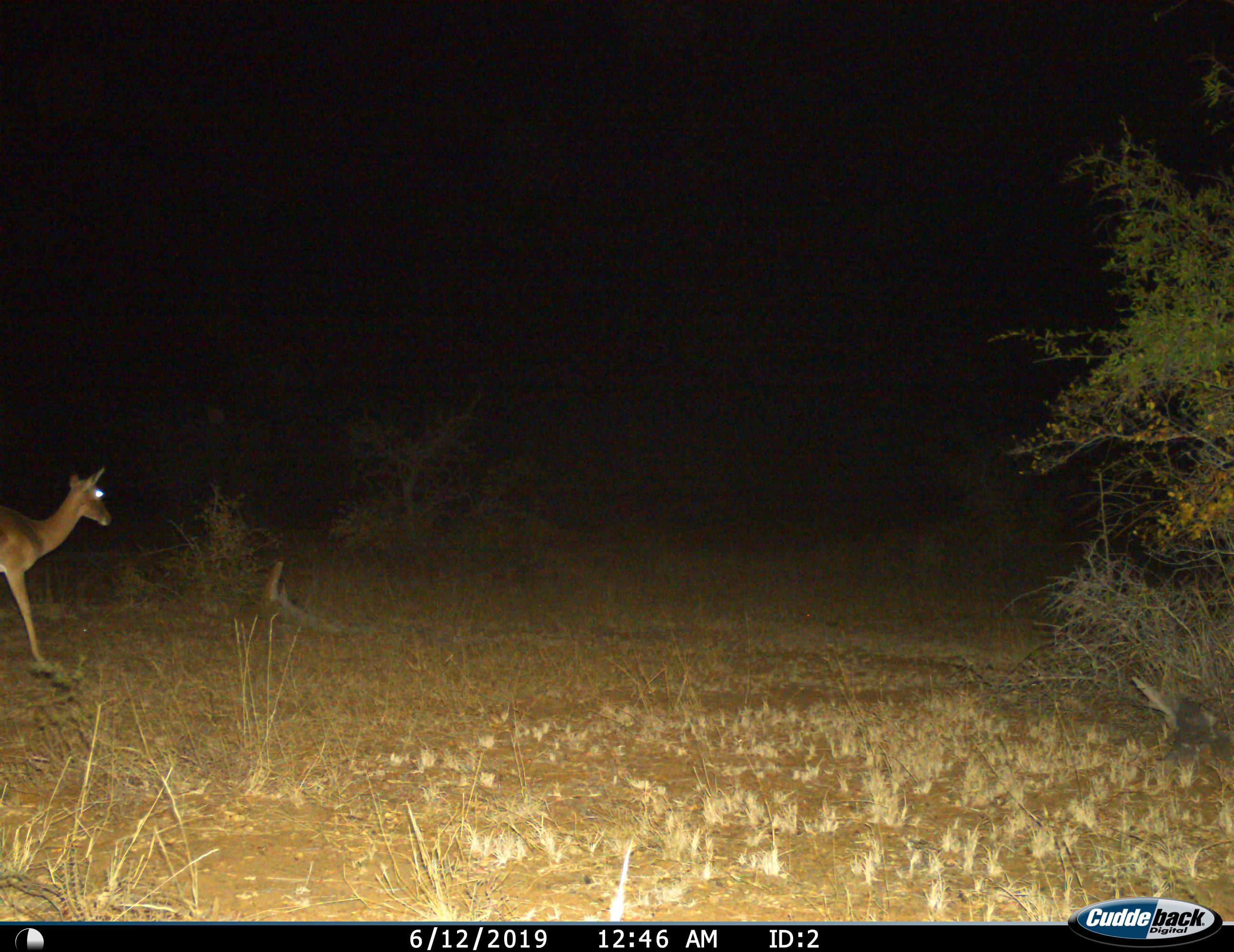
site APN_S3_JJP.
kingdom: Animalia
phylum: Chordata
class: Mammalia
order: Artiodactyla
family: Bovidae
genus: Aepyceros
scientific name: Aepyceros melampus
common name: impala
Impala (Aepyceros melampus), count 1. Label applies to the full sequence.